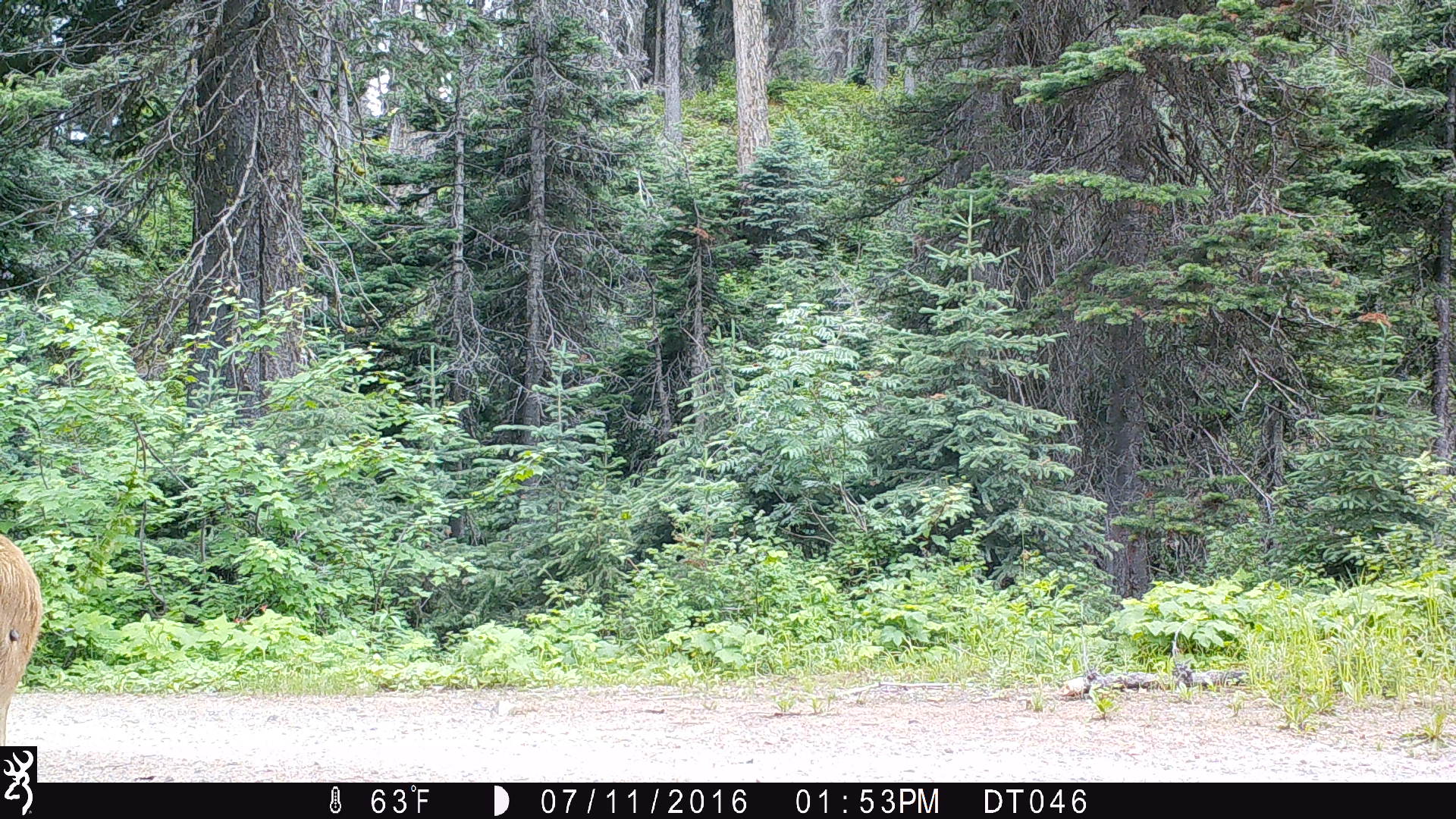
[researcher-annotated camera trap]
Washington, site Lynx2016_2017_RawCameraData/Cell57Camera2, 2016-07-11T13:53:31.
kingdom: Animalia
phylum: Chordata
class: Mammalia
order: Artiodactyla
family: Cervidae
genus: Odocoileus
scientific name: Odocoileus hemionus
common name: mule deer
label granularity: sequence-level